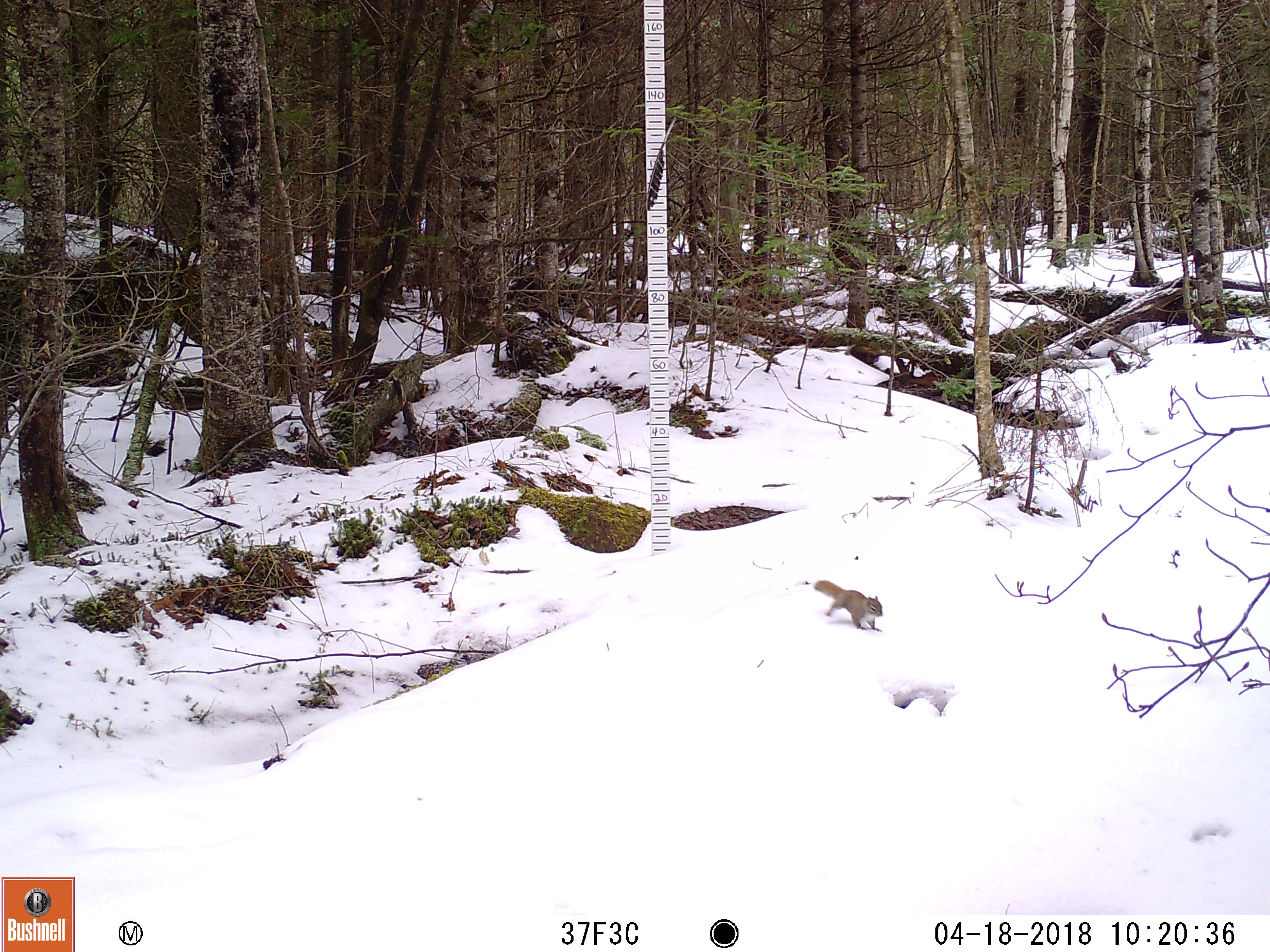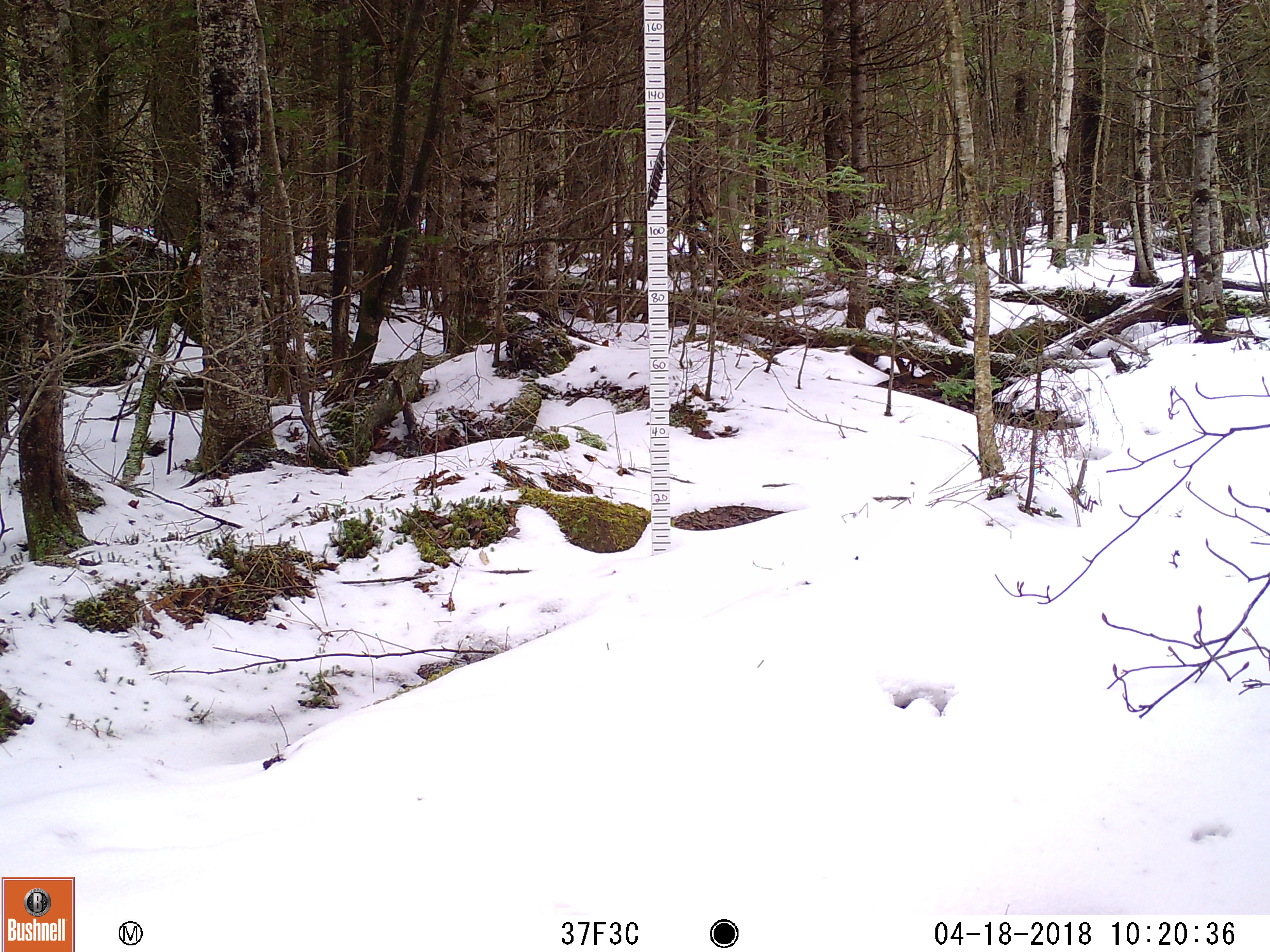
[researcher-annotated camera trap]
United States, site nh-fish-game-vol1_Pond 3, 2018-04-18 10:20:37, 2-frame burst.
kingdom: Animalia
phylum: Chordata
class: Mammalia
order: Rodentia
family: Sciuridae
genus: Tamiasciurus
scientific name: Tamiasciurus hudsonicus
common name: red squirrel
Red squirrel (Tamiasciurus hudsonicus).